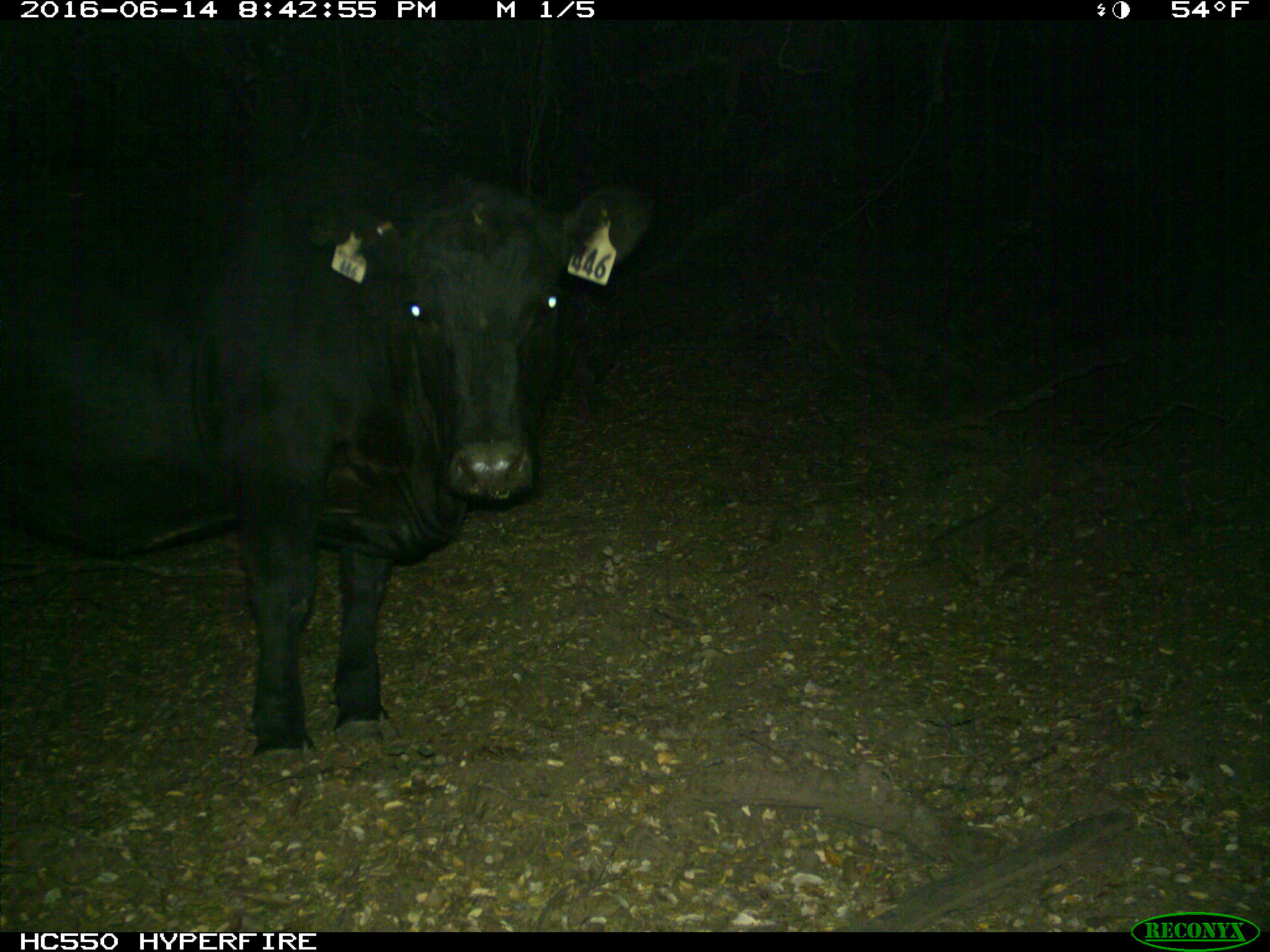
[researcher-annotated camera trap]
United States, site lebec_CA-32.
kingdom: Animalia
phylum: Chordata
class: Mammalia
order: Artiodactyla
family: Bovidae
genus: Bos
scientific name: Bos taurus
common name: domestic cow